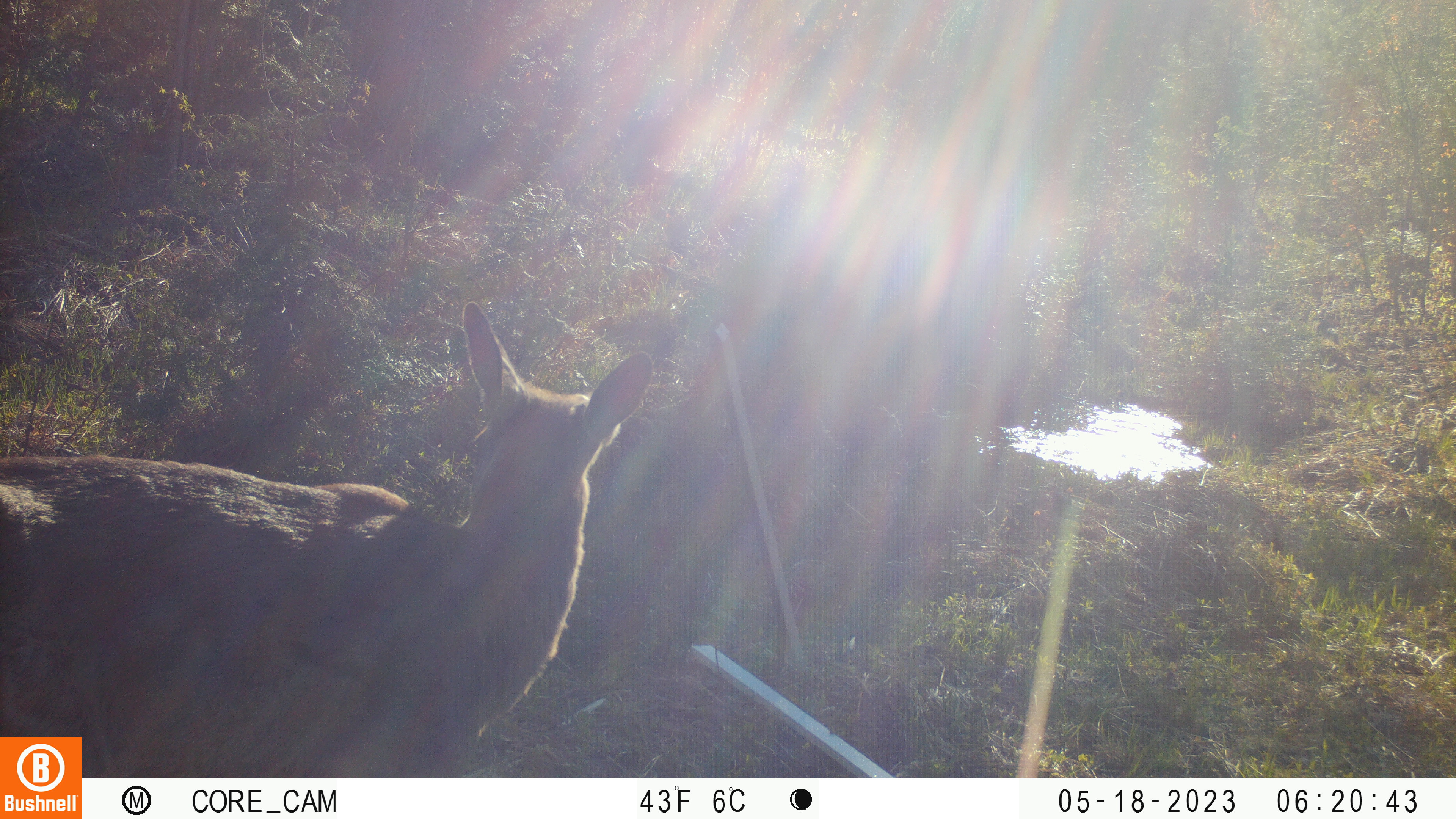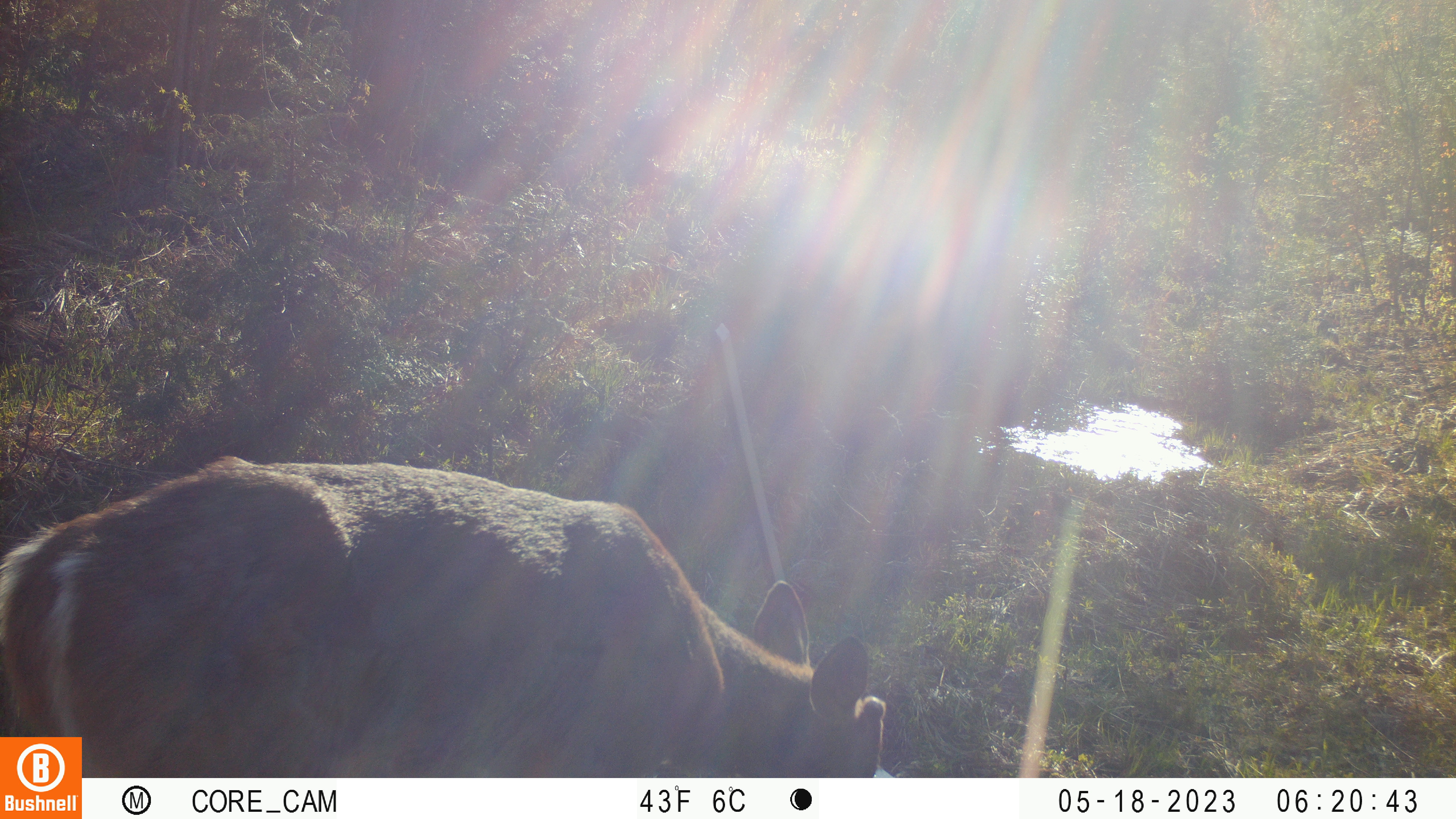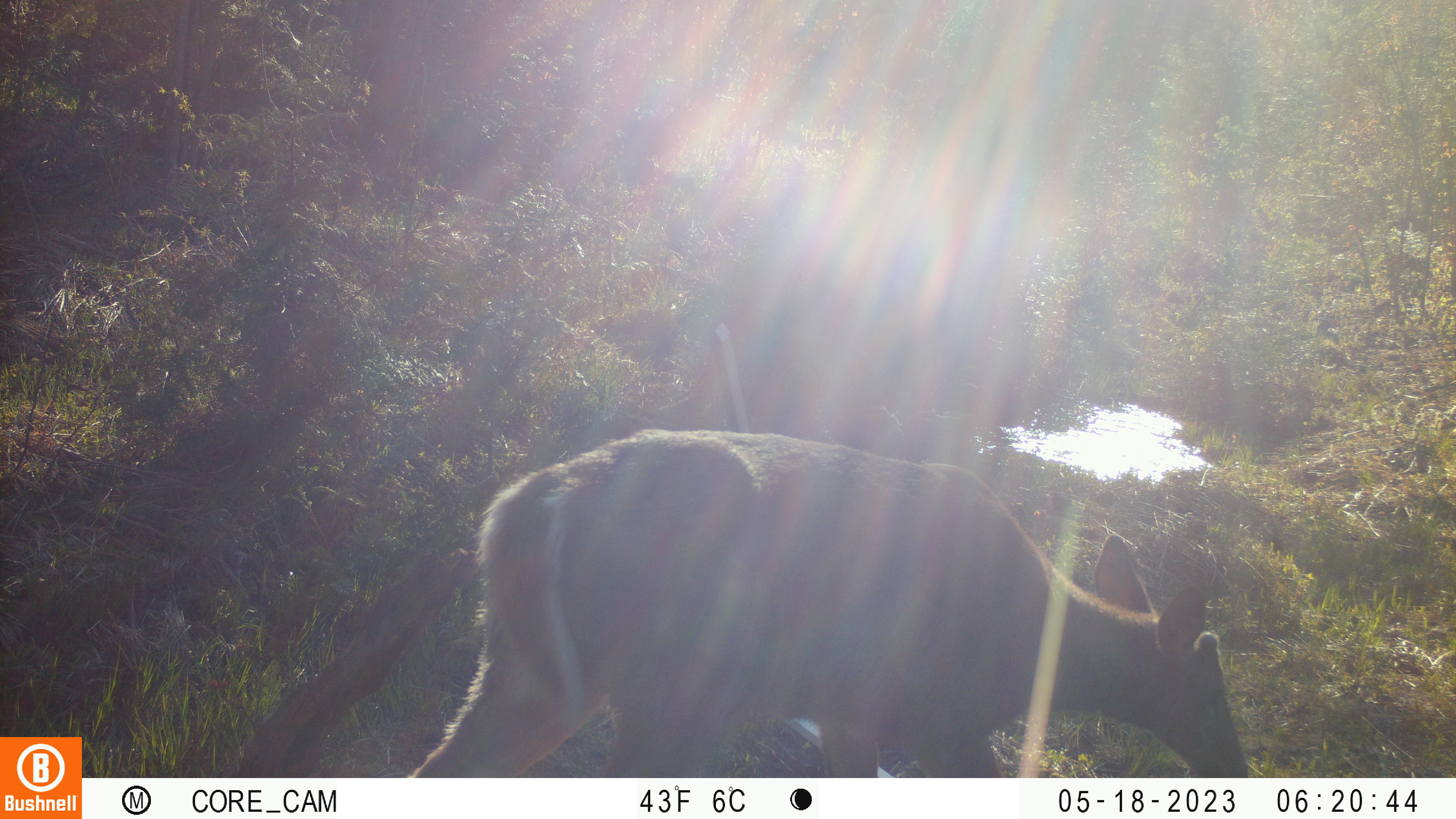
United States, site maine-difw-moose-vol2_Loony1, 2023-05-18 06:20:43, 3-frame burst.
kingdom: Animalia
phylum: Chordata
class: Mammalia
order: Artiodactyla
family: Cervidae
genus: Odocoileus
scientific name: Odocoileus virginianus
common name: white-tailed deer